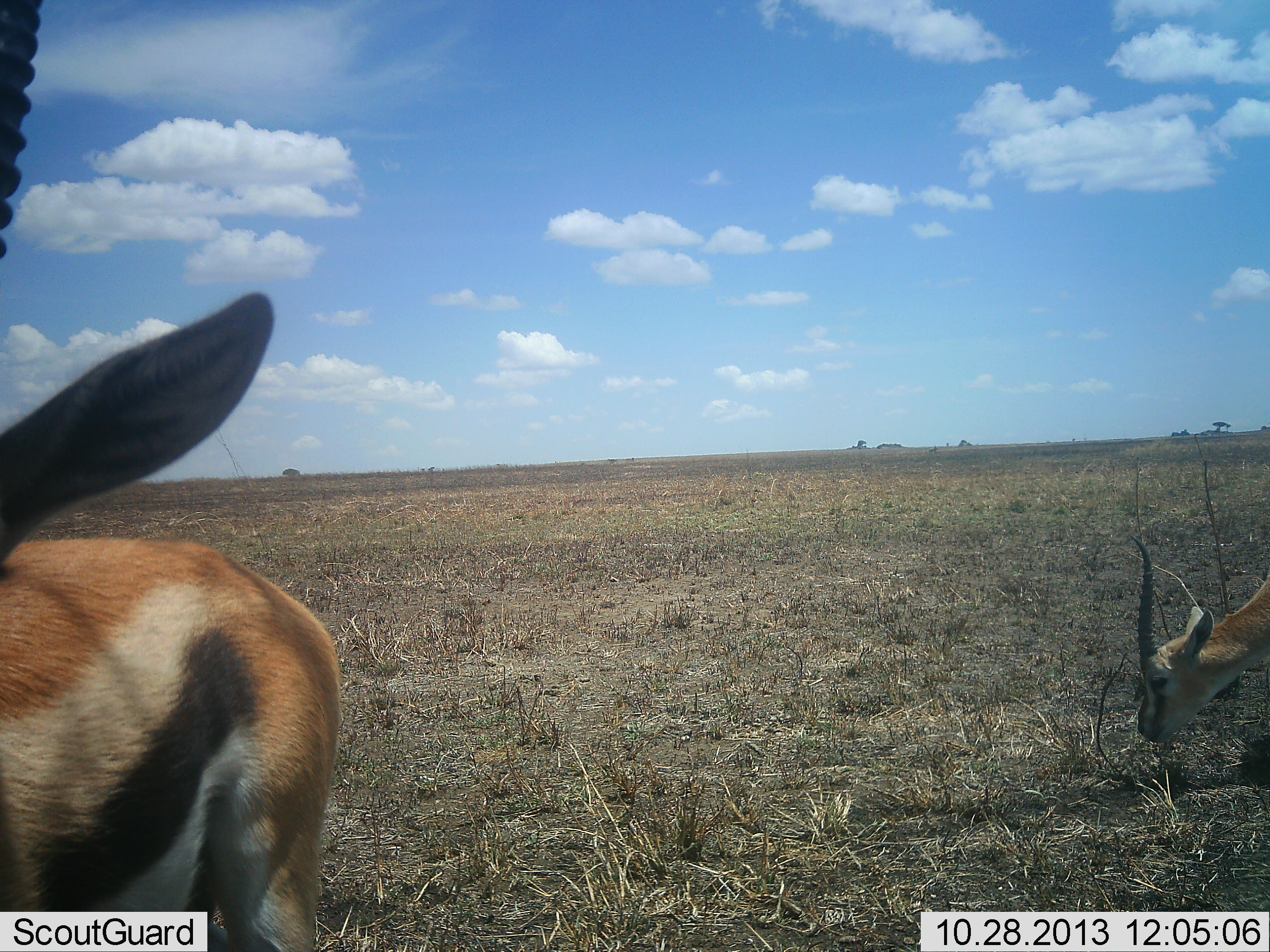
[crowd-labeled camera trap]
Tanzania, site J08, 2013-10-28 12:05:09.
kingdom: Animalia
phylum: Chordata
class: Mammalia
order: Artiodactyla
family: Bovidae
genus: Eudorcas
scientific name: Eudorcas thomsonii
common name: thomson's gazelle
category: gazellethomsons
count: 2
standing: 72%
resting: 8%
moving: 0%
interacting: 0%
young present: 0%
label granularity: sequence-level